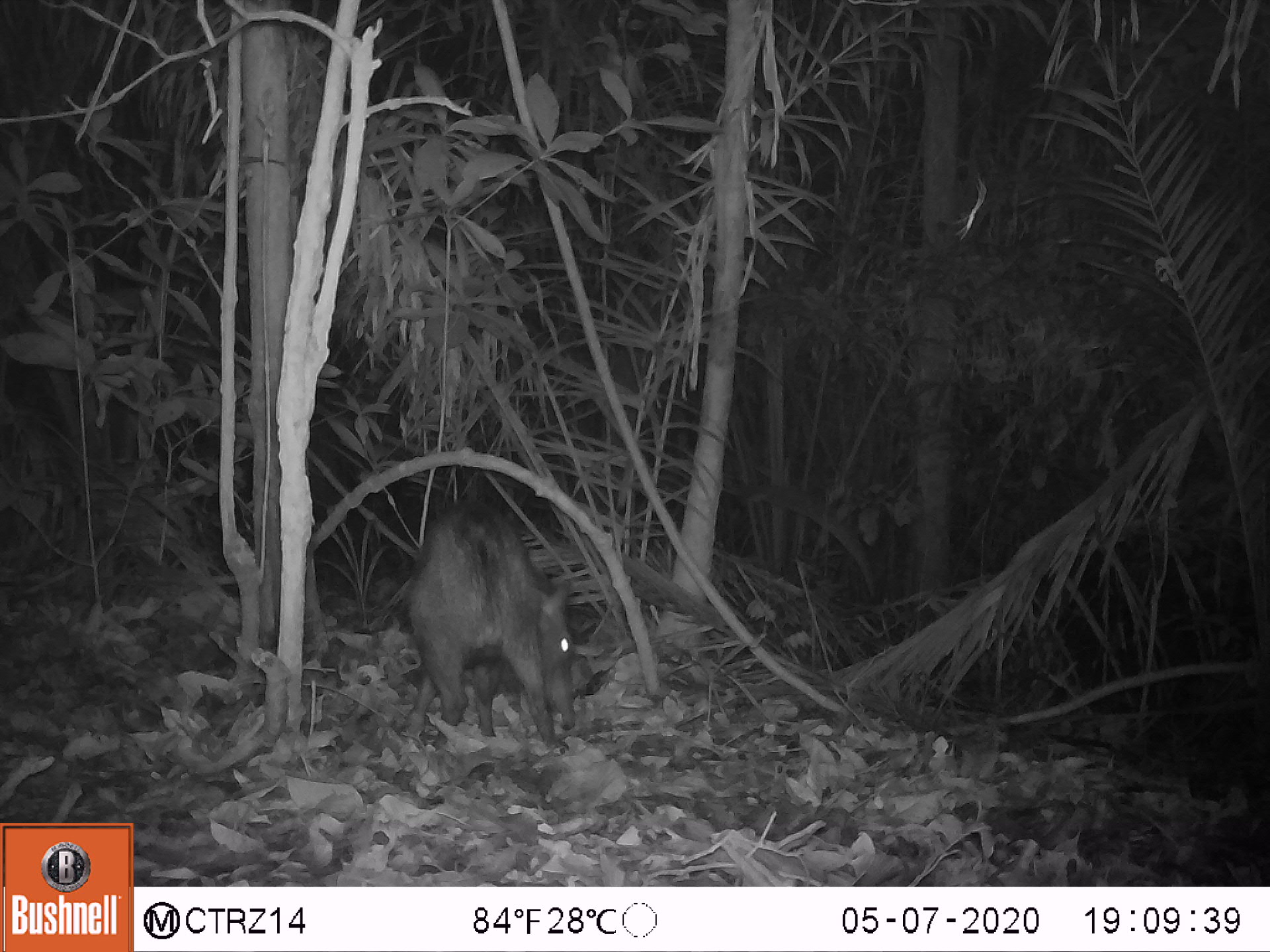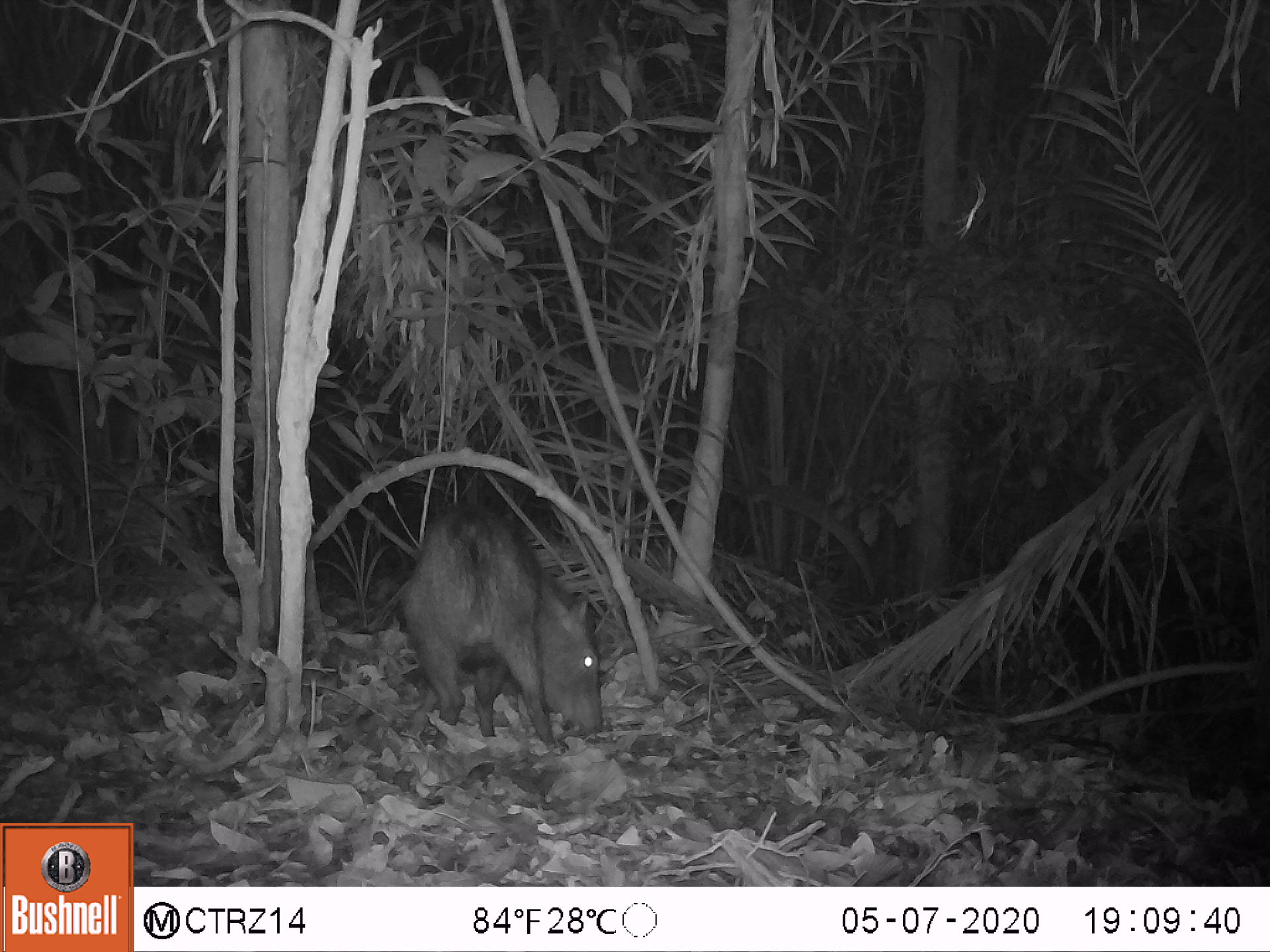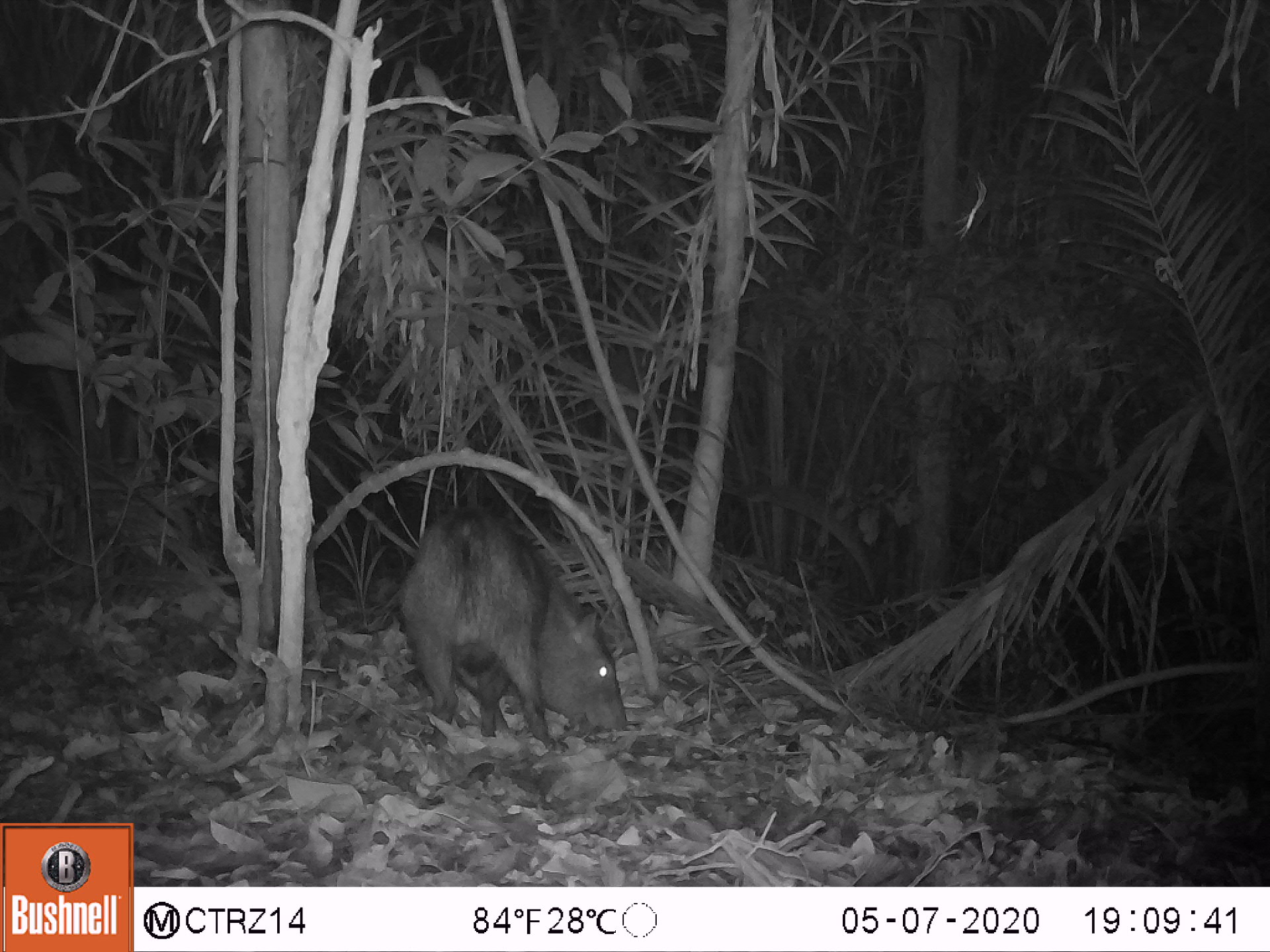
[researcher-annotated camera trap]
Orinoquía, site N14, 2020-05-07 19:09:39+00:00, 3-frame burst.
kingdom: Animalia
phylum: Chordata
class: Mammalia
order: Artiodactyla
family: Tayassuidae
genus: Pecari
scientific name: Pecari tajacu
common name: collared peccary